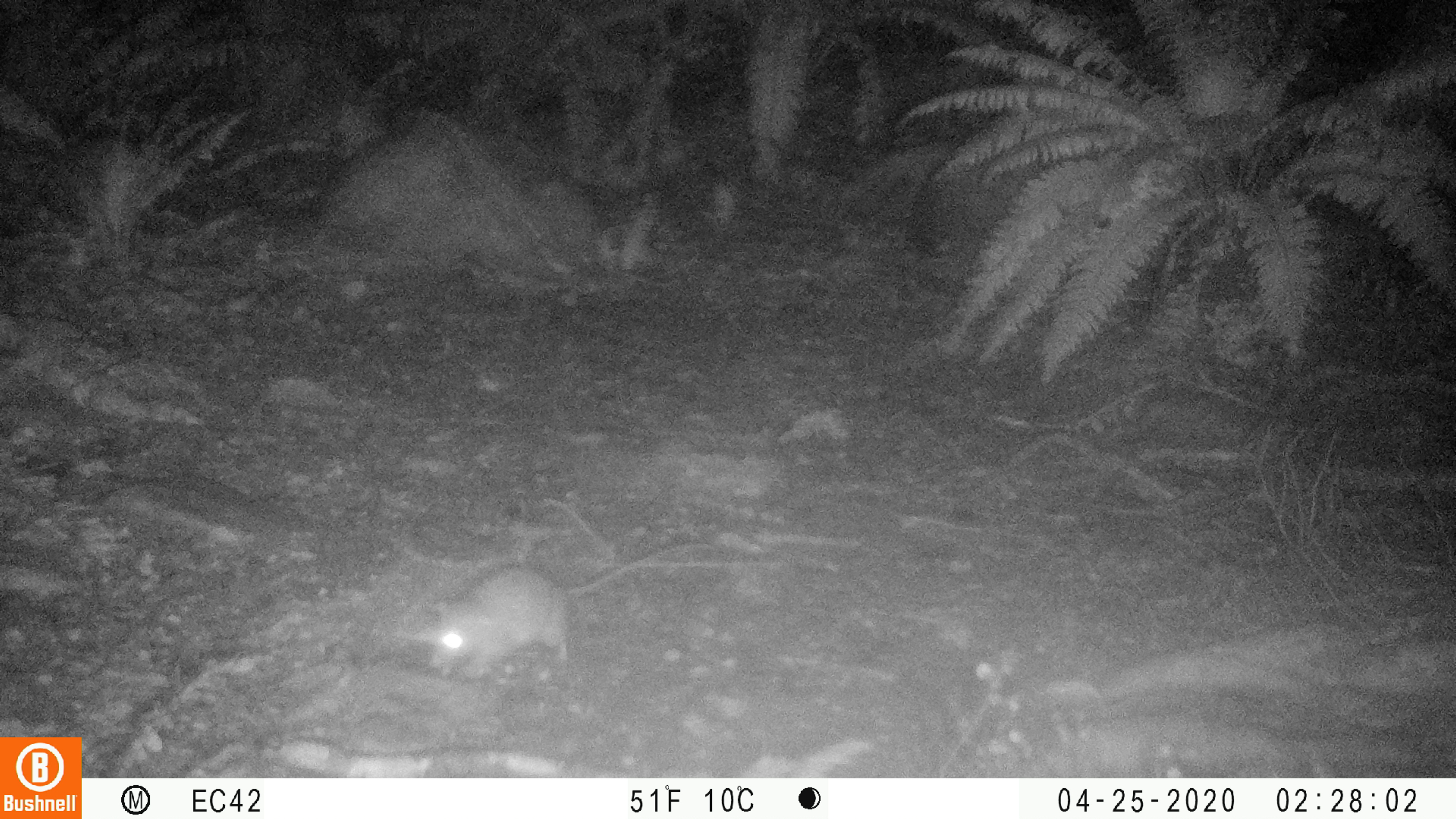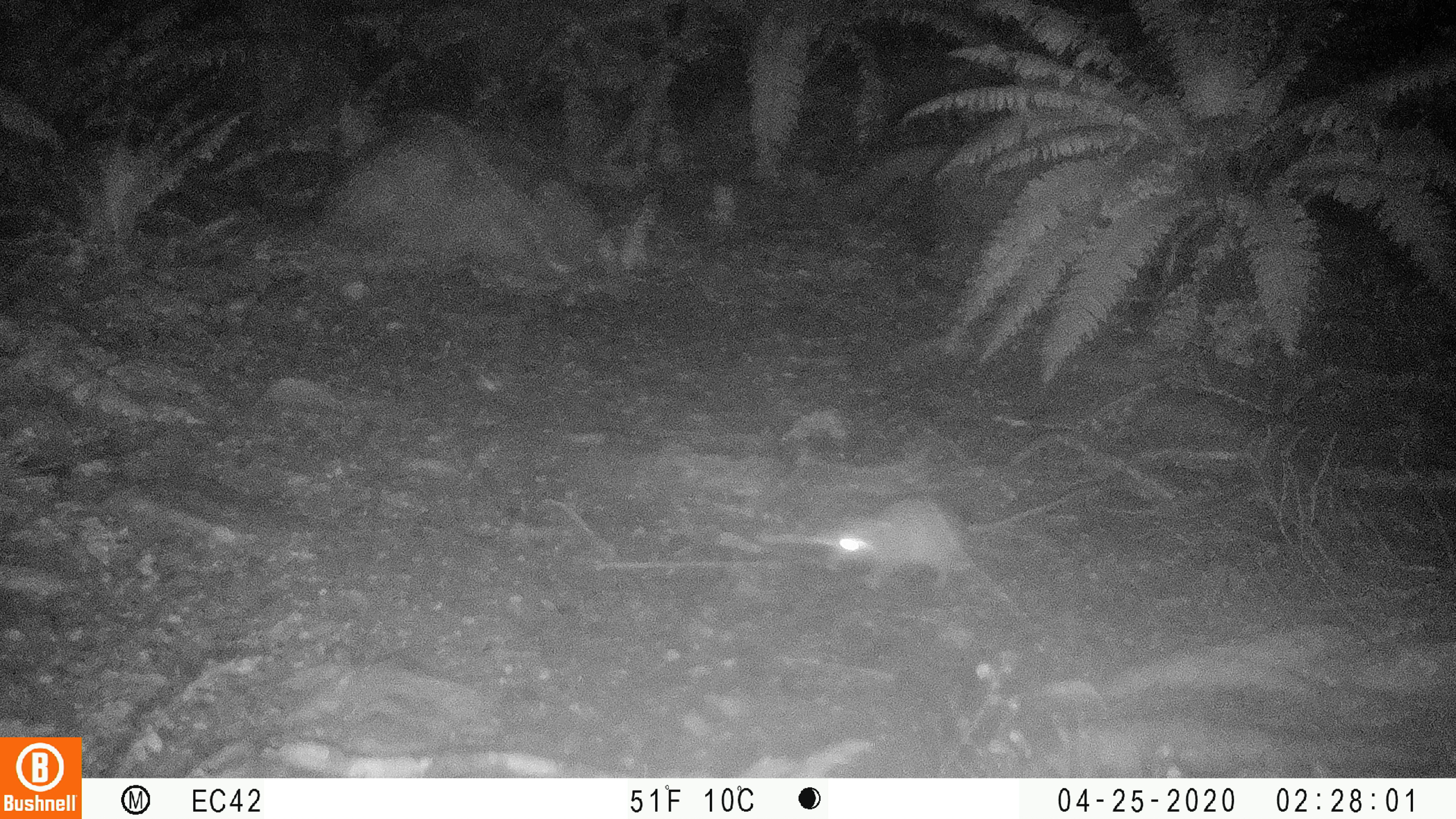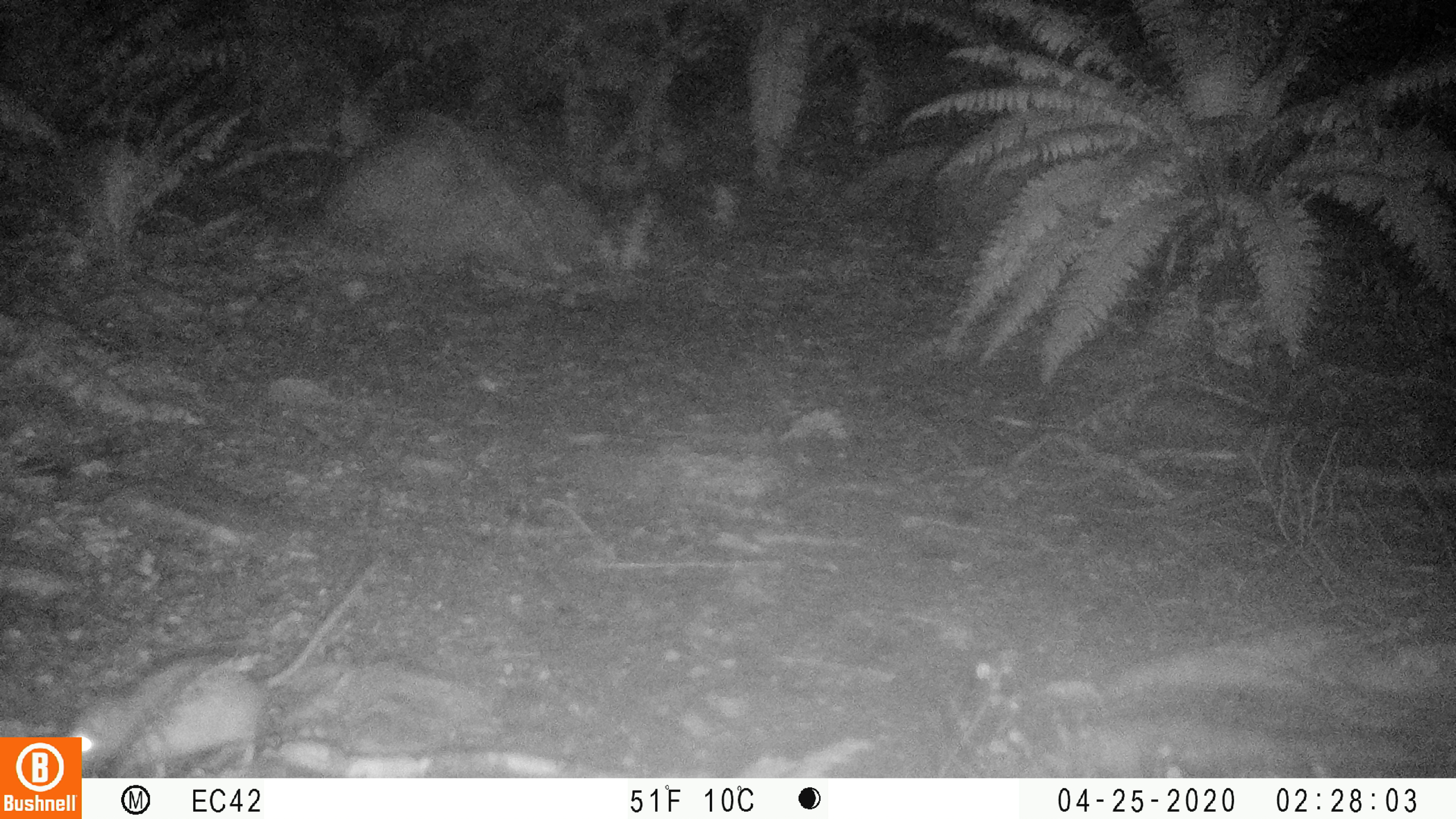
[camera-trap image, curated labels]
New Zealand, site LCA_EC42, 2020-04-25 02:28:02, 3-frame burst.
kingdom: Animalia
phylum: Chordata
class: Mammalia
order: Rodentia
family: Muridae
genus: Rattus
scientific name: Rattus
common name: rat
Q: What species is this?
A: Rat (Rattus).